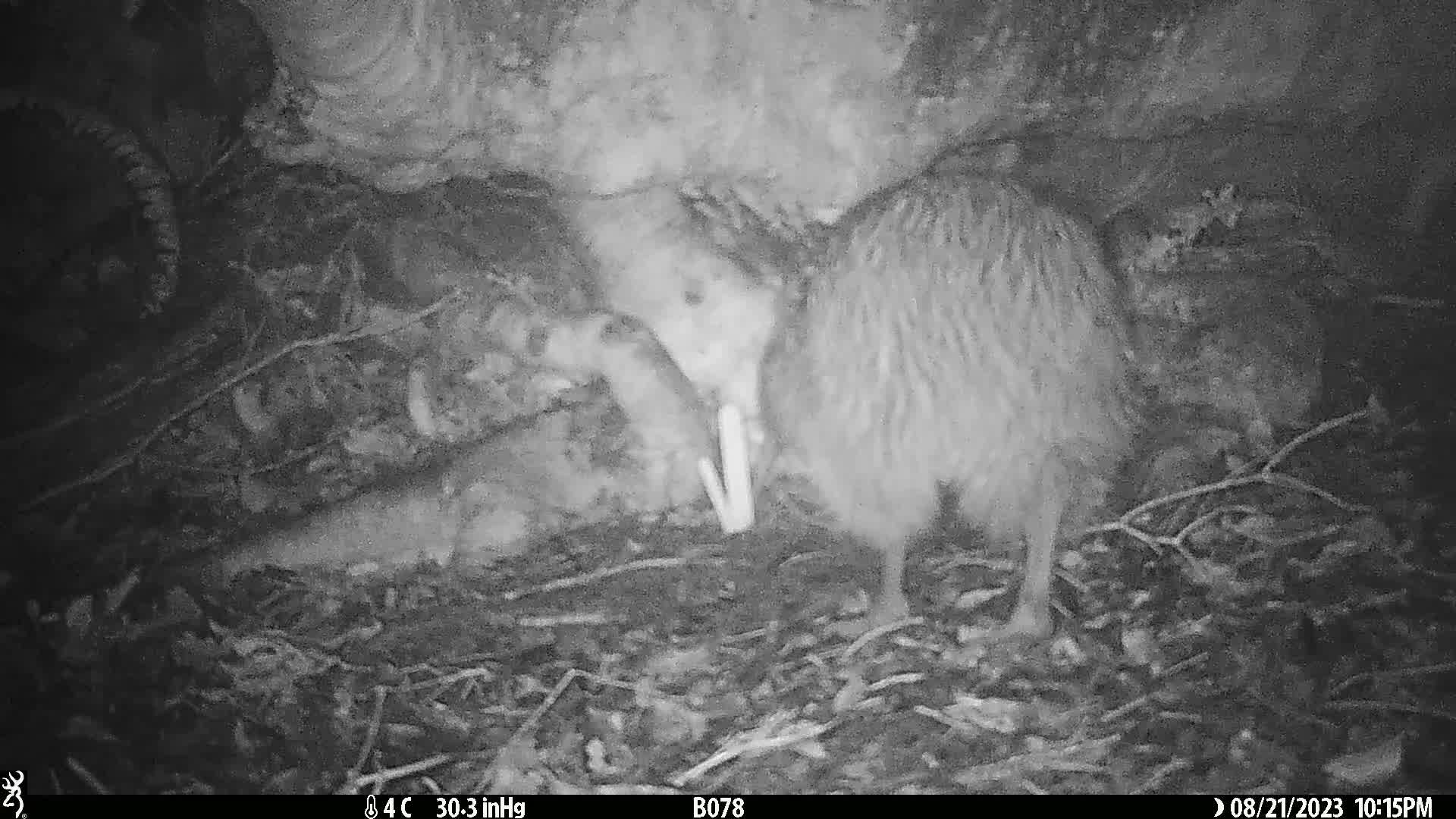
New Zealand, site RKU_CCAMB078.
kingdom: Animalia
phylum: Chordata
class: Aves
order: Apterygiformes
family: Apterygidae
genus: Apteryx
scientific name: Apteryx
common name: kiwi